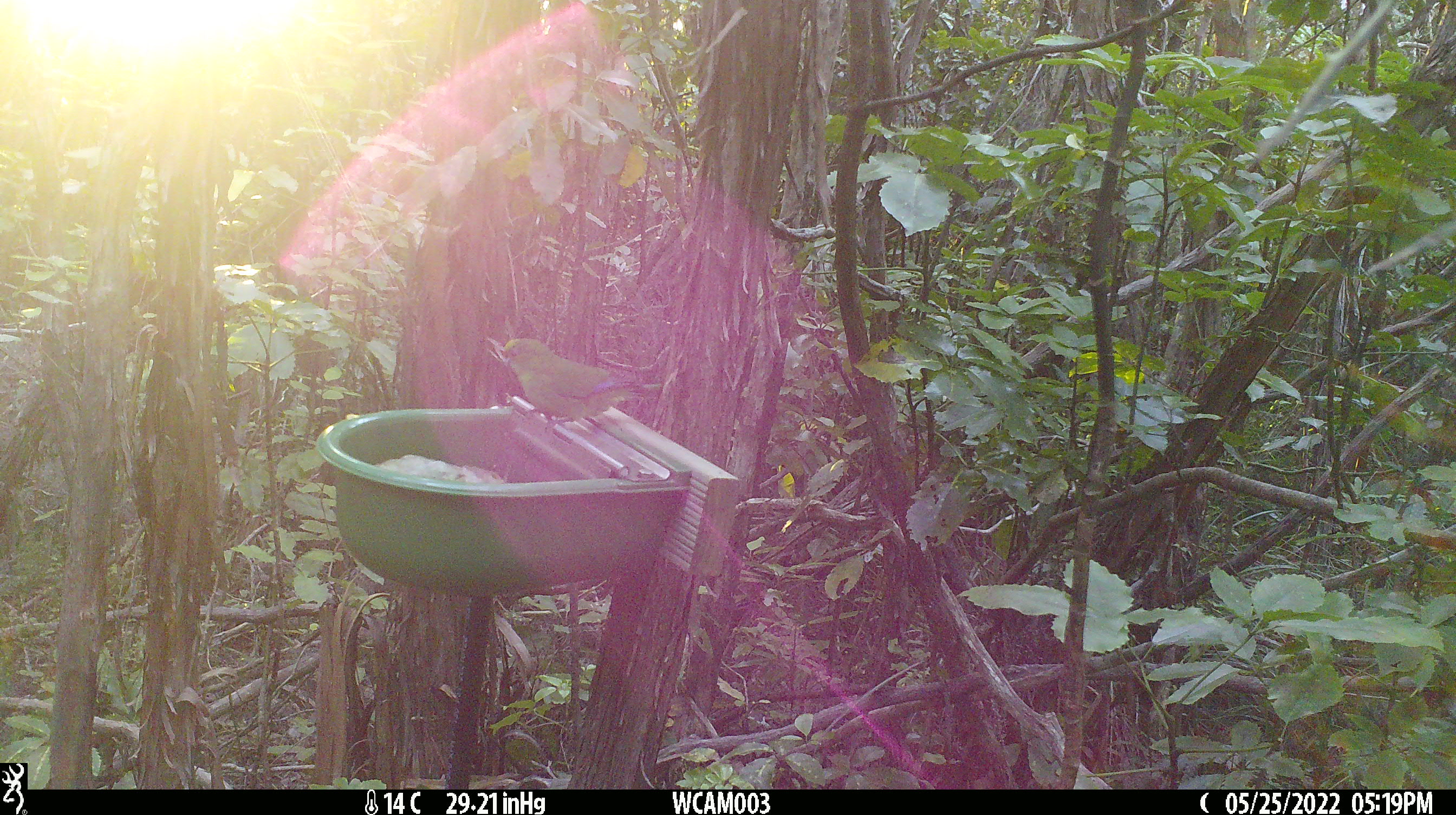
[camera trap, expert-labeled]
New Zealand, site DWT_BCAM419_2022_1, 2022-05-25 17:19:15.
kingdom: Animalia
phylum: Chordata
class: Aves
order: Psittaciformes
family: Psittaculidae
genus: Cyanoramphus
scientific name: Cyanoramphus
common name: parakeet